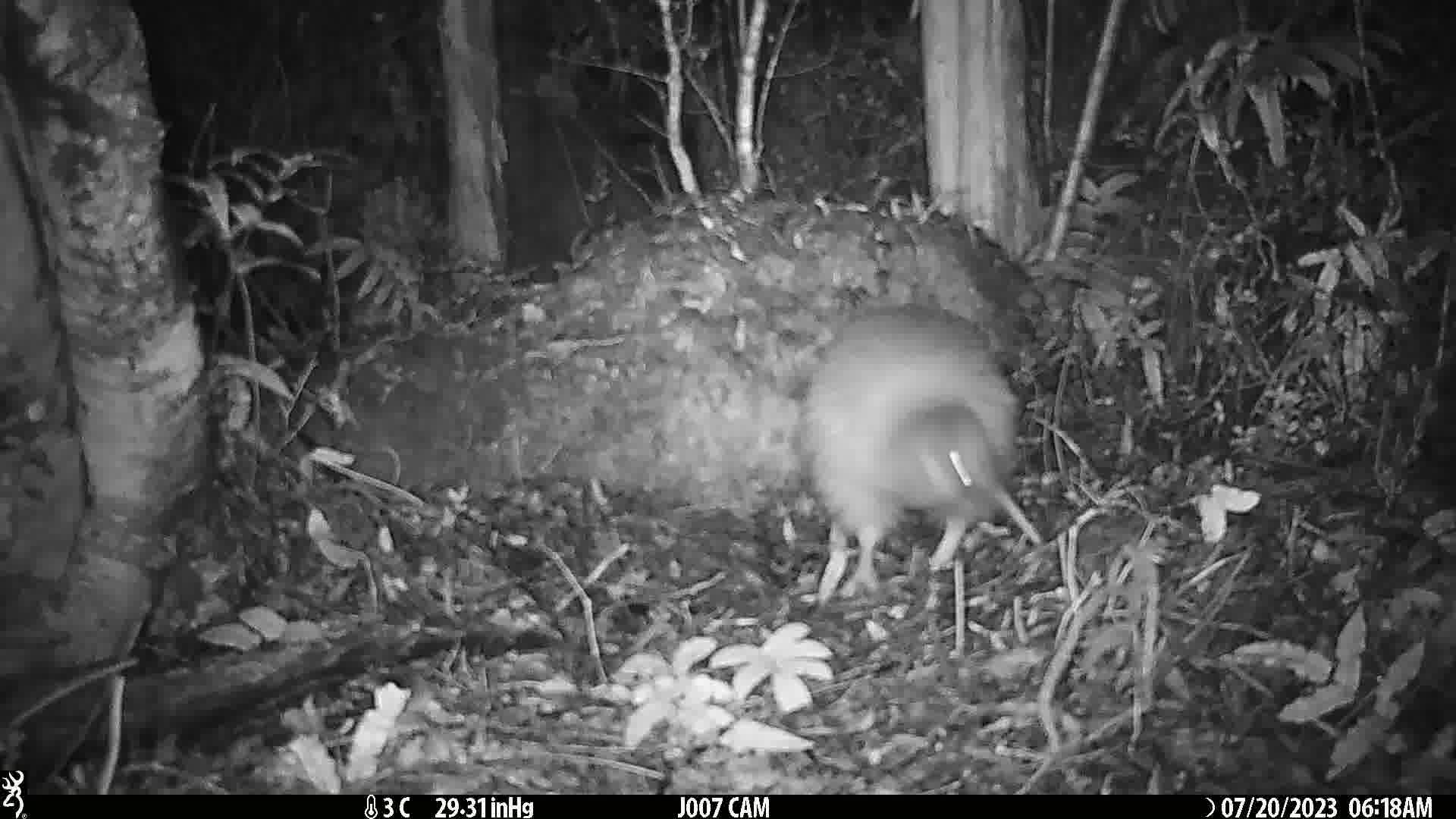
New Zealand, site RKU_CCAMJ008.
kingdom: Animalia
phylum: Chordata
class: Aves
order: Apterygiformes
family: Apterygidae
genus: Apteryx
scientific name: Apteryx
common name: kiwi